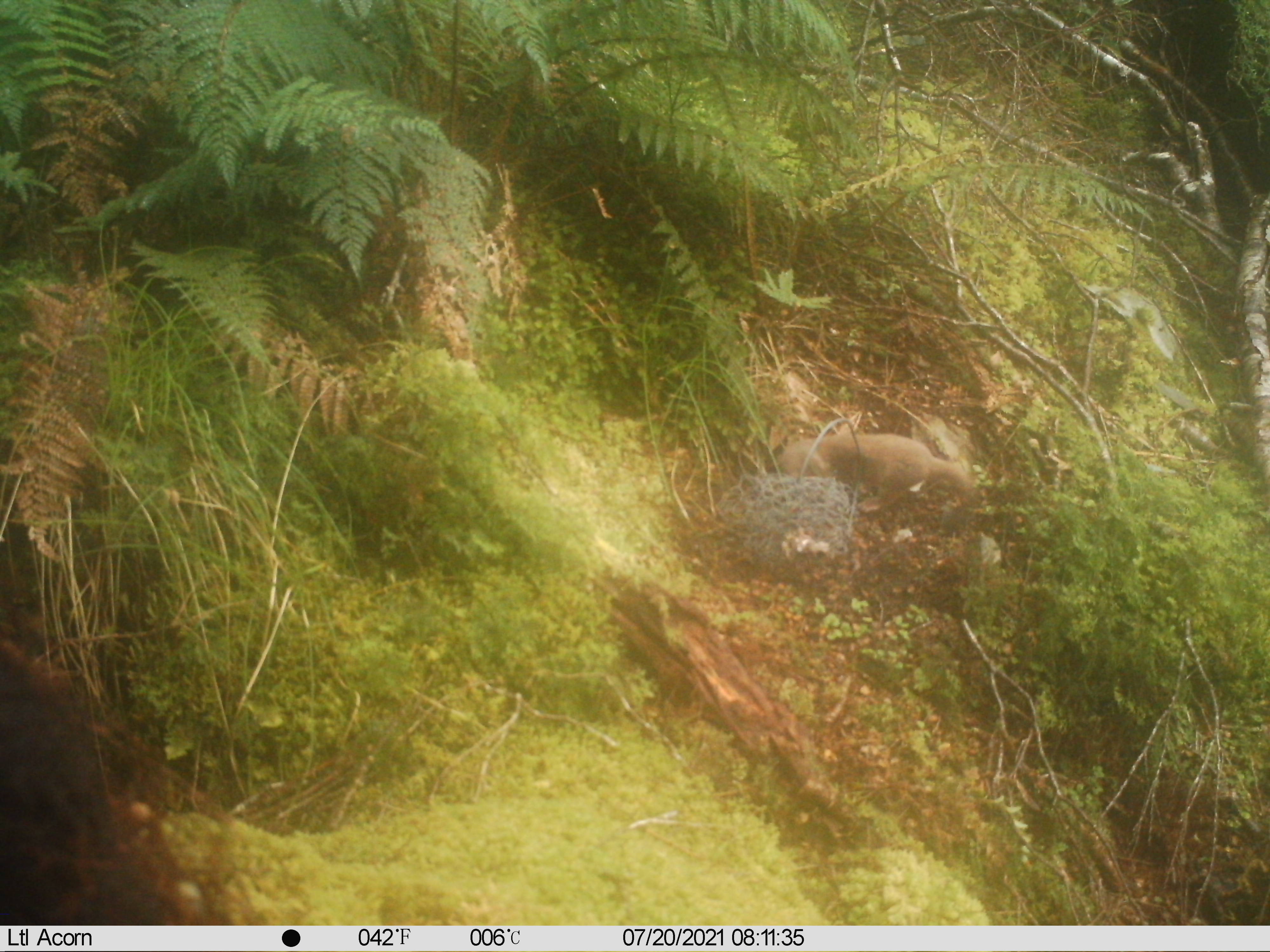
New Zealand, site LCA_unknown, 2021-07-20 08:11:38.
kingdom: Animalia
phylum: Chordata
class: Mammalia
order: Carnivora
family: Mustelidae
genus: Mustela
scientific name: Mustela erminea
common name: stoat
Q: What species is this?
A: Stoat (Mustela erminea).